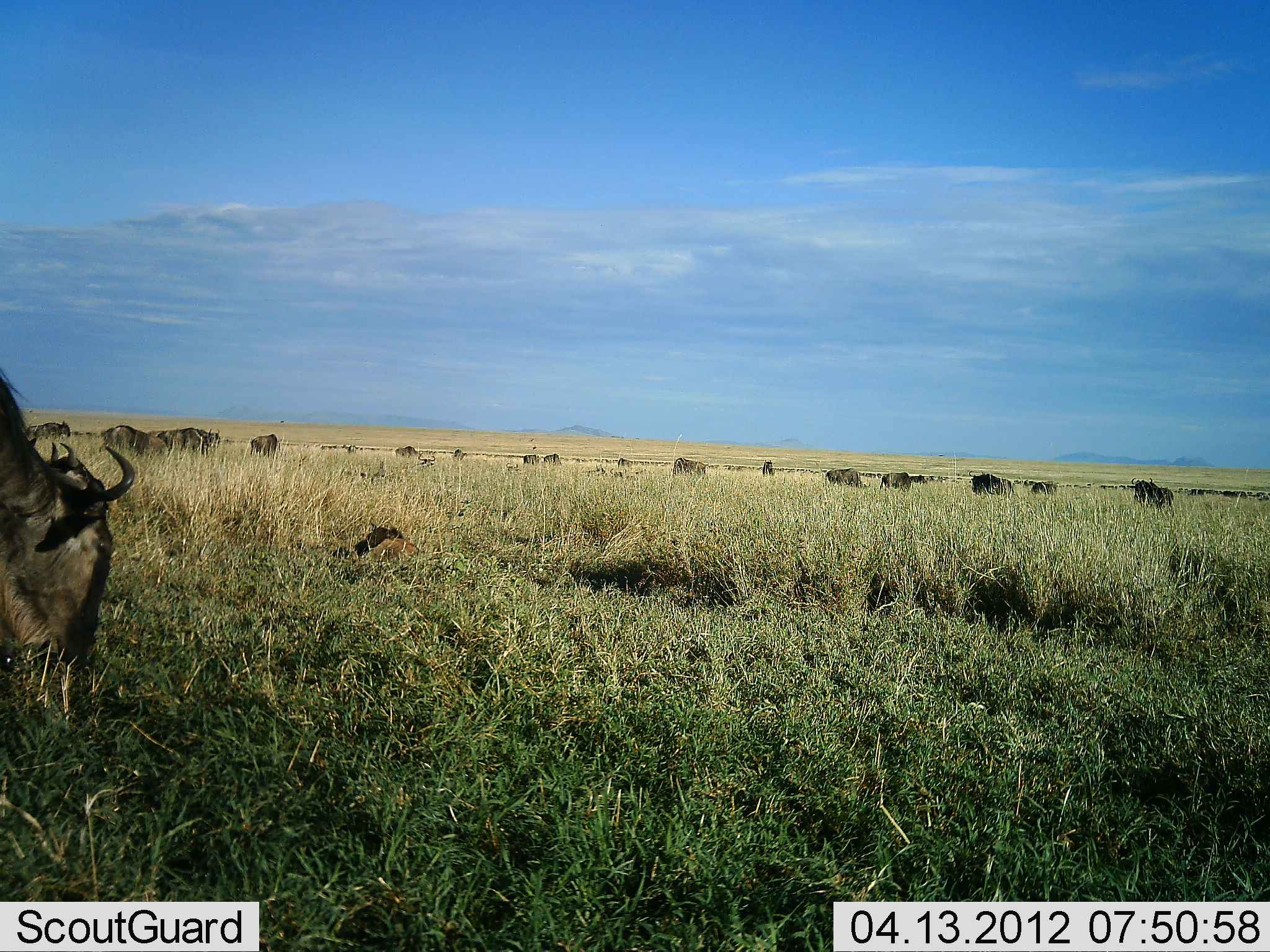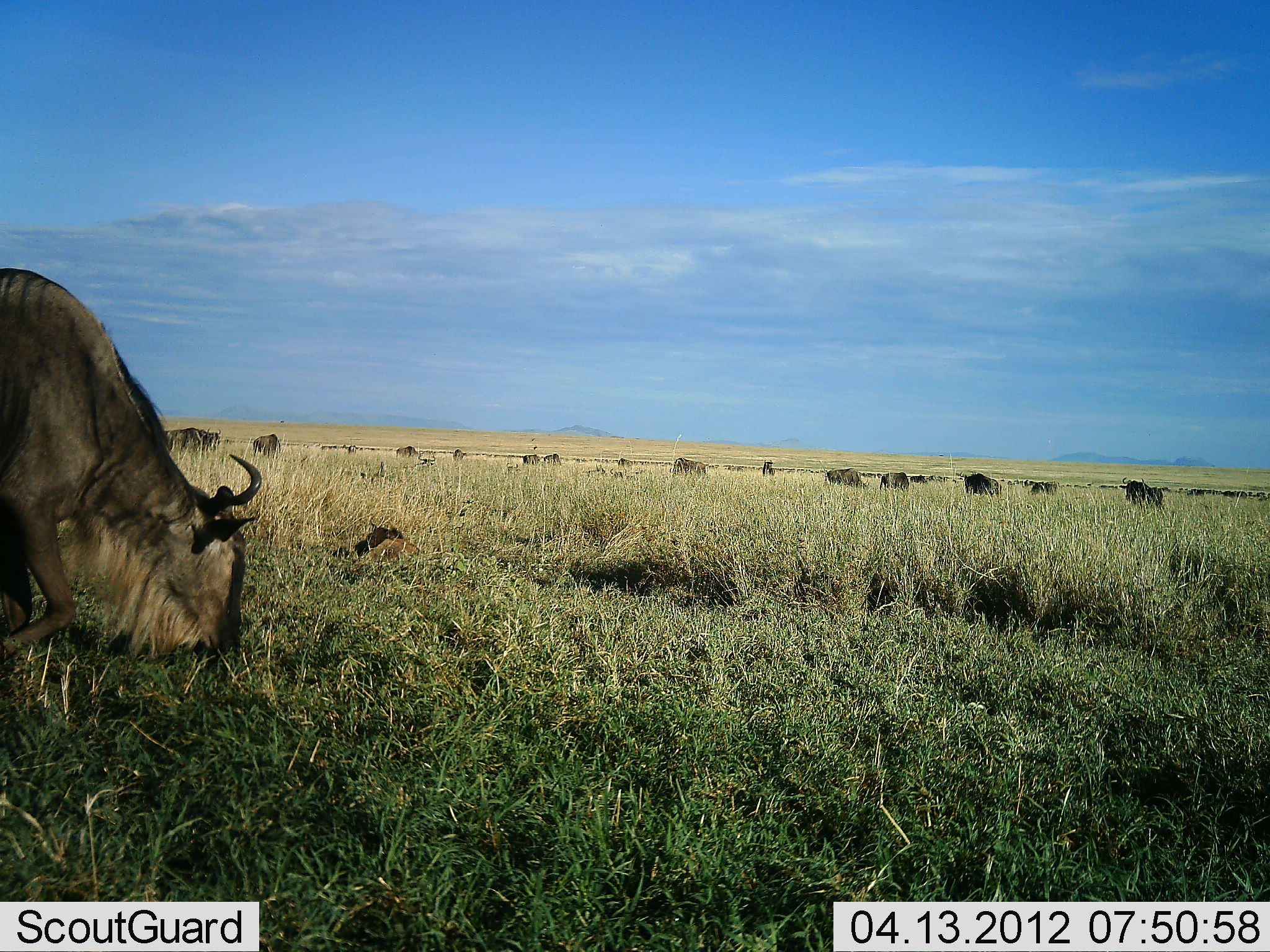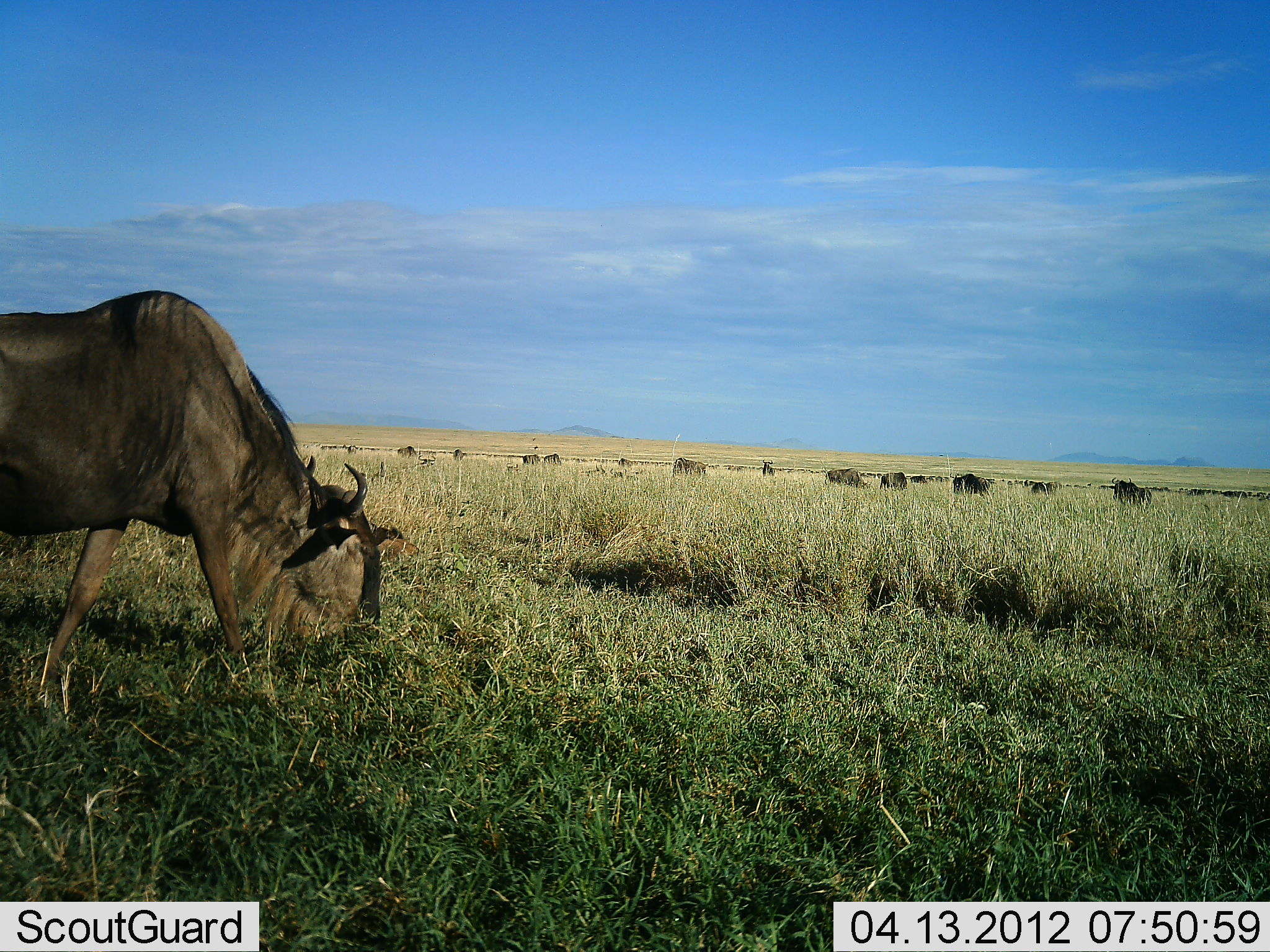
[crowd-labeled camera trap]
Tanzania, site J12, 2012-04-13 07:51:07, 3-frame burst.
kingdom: Animalia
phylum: Chordata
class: Mammalia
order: Artiodactyla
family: Bovidae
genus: Connochaetes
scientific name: Connochaetes taurinus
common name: blue wildebeest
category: wildebeest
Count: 11-50.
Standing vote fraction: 43%.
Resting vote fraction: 14%.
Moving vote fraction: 50%.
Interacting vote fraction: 0%.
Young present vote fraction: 7%.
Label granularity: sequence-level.